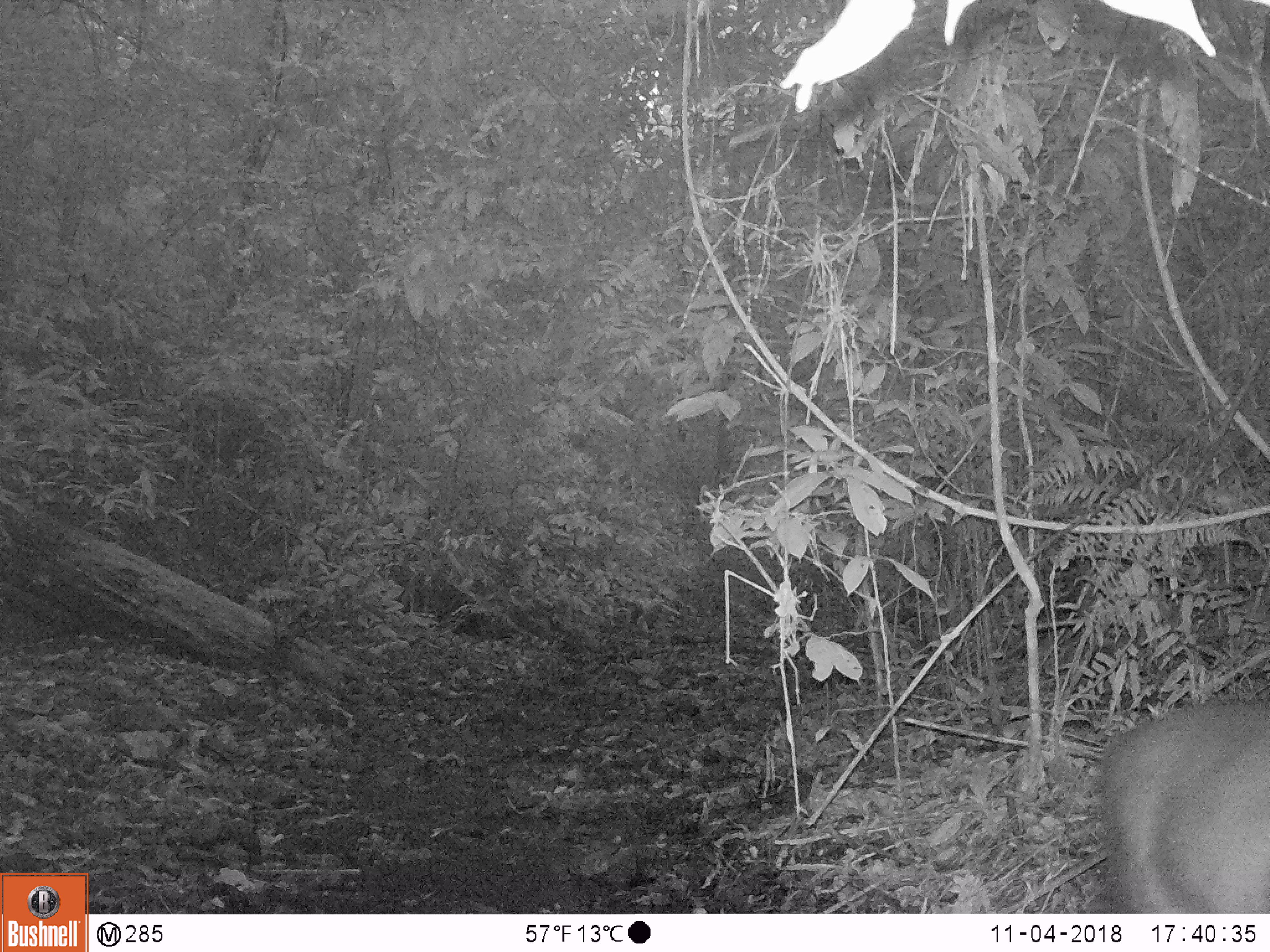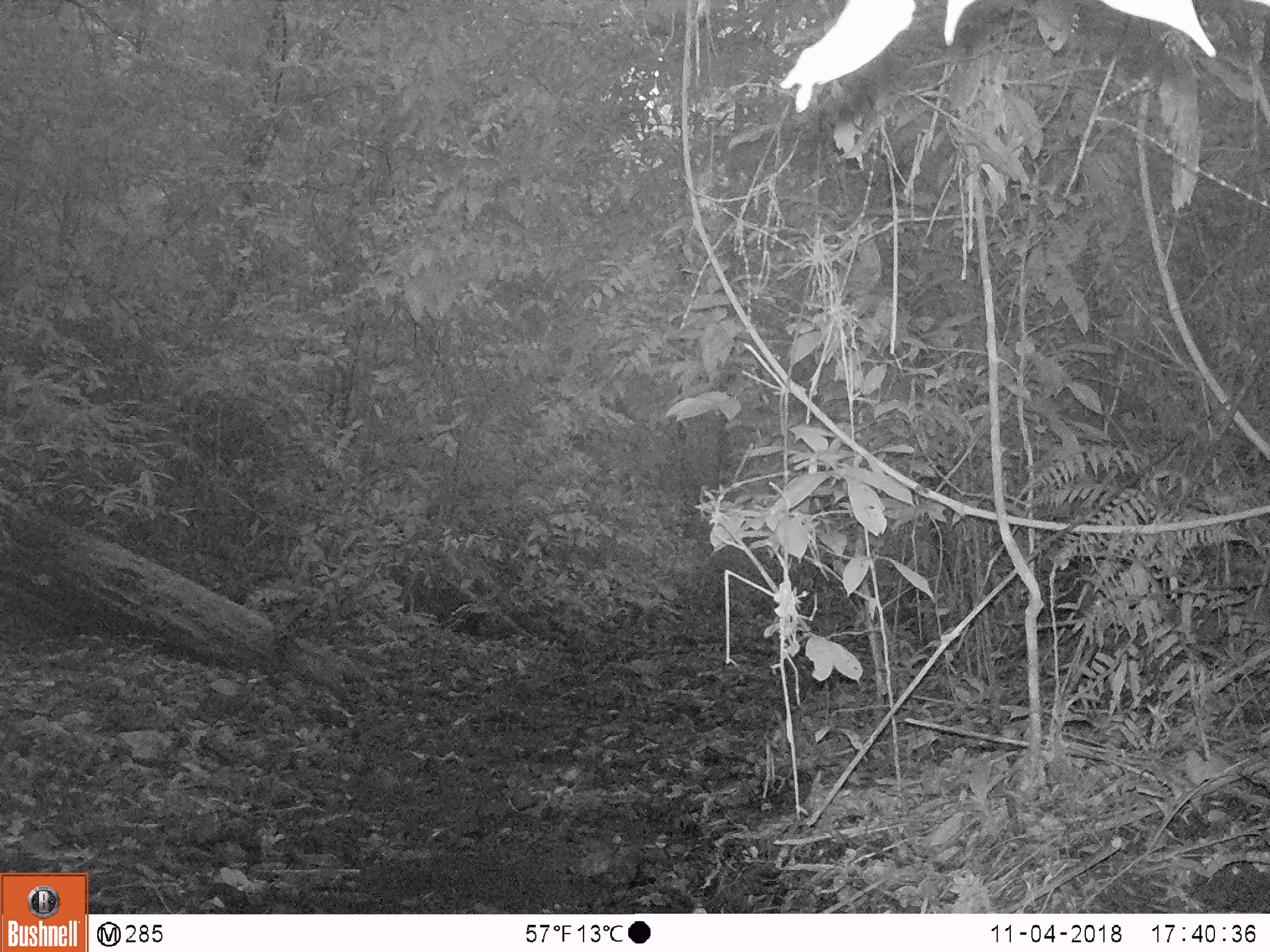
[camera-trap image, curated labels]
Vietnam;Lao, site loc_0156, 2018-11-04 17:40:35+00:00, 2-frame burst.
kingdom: Animalia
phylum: Chordata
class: Mammalia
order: Artiodactyla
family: Cervidae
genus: Muntiacus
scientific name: Muntiacus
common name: muntjacs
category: unidentified muntjac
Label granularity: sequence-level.